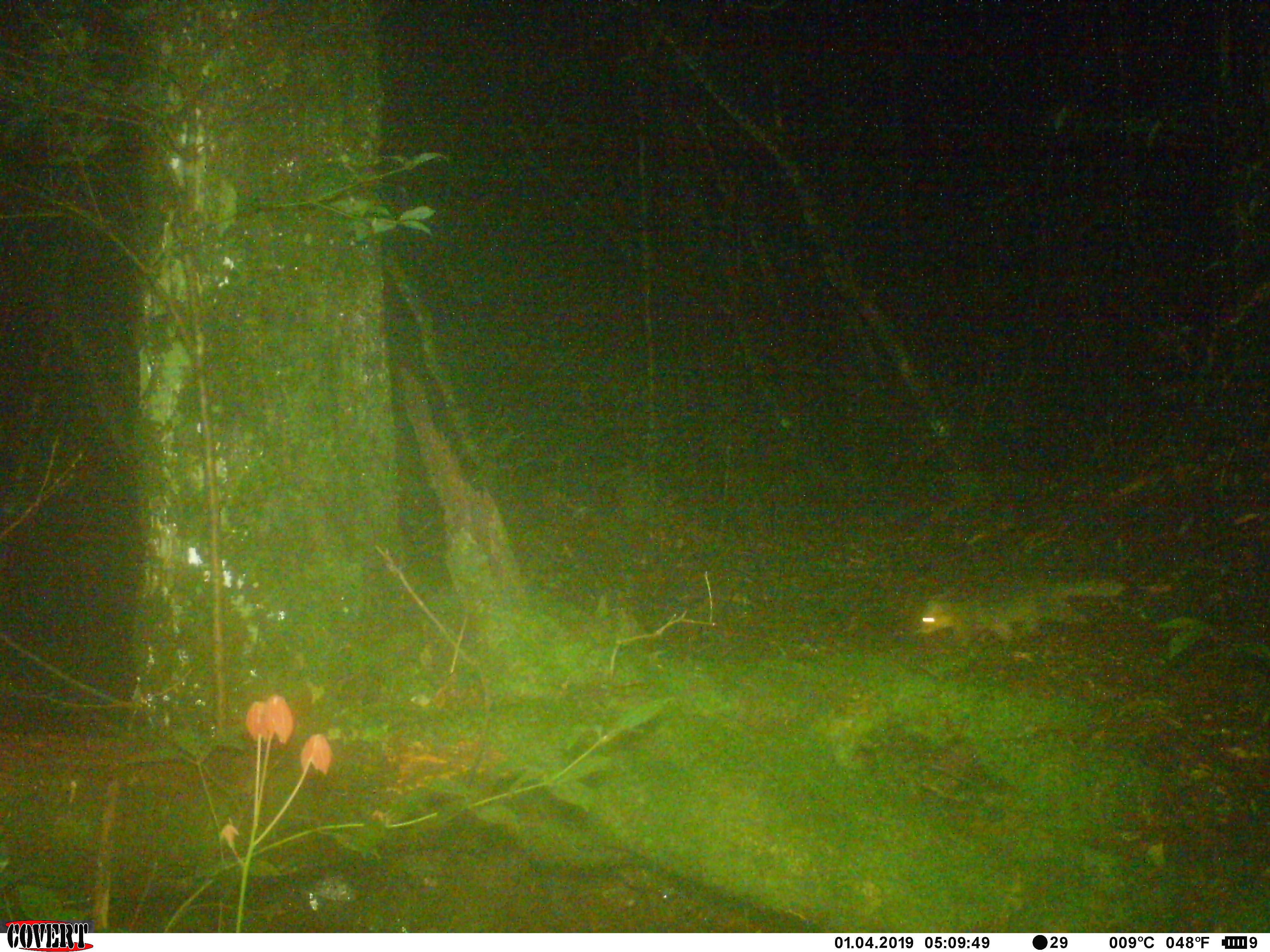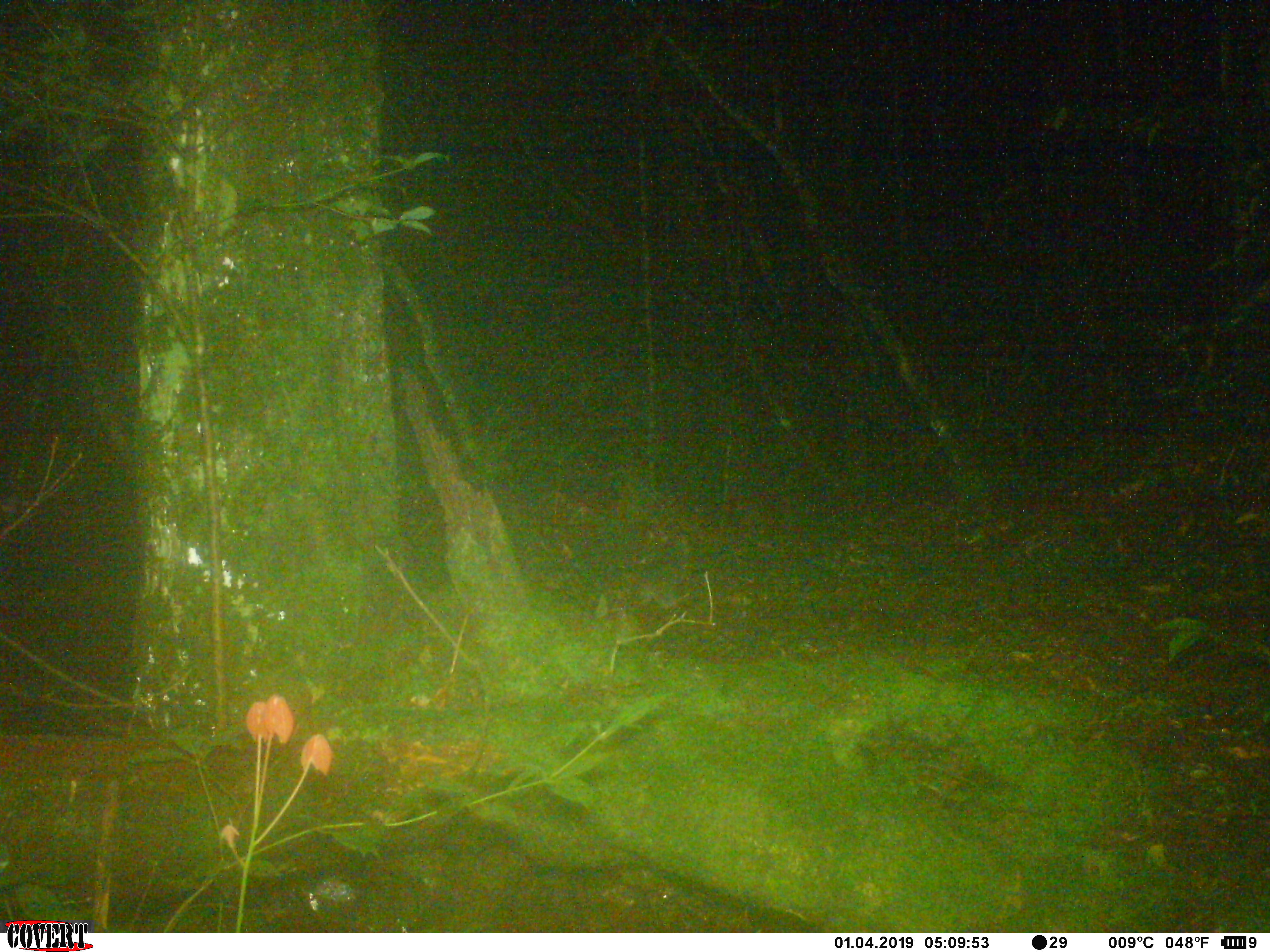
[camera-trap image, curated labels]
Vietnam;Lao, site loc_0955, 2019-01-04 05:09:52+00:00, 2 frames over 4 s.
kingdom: Animalia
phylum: Chordata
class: Mammalia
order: Carnivora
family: Mustelidae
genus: Melogale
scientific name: Melogale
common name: ferret badger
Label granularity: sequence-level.